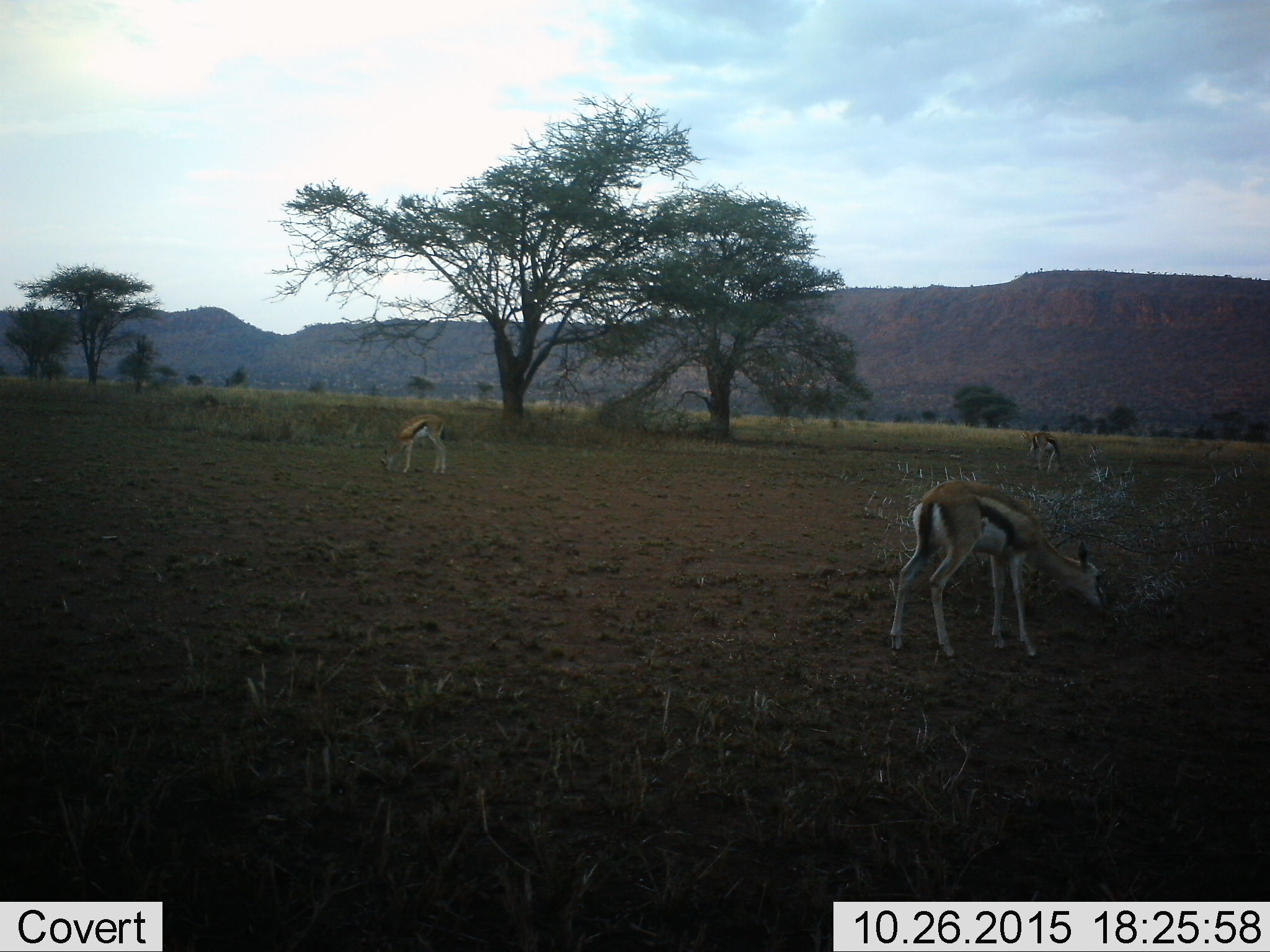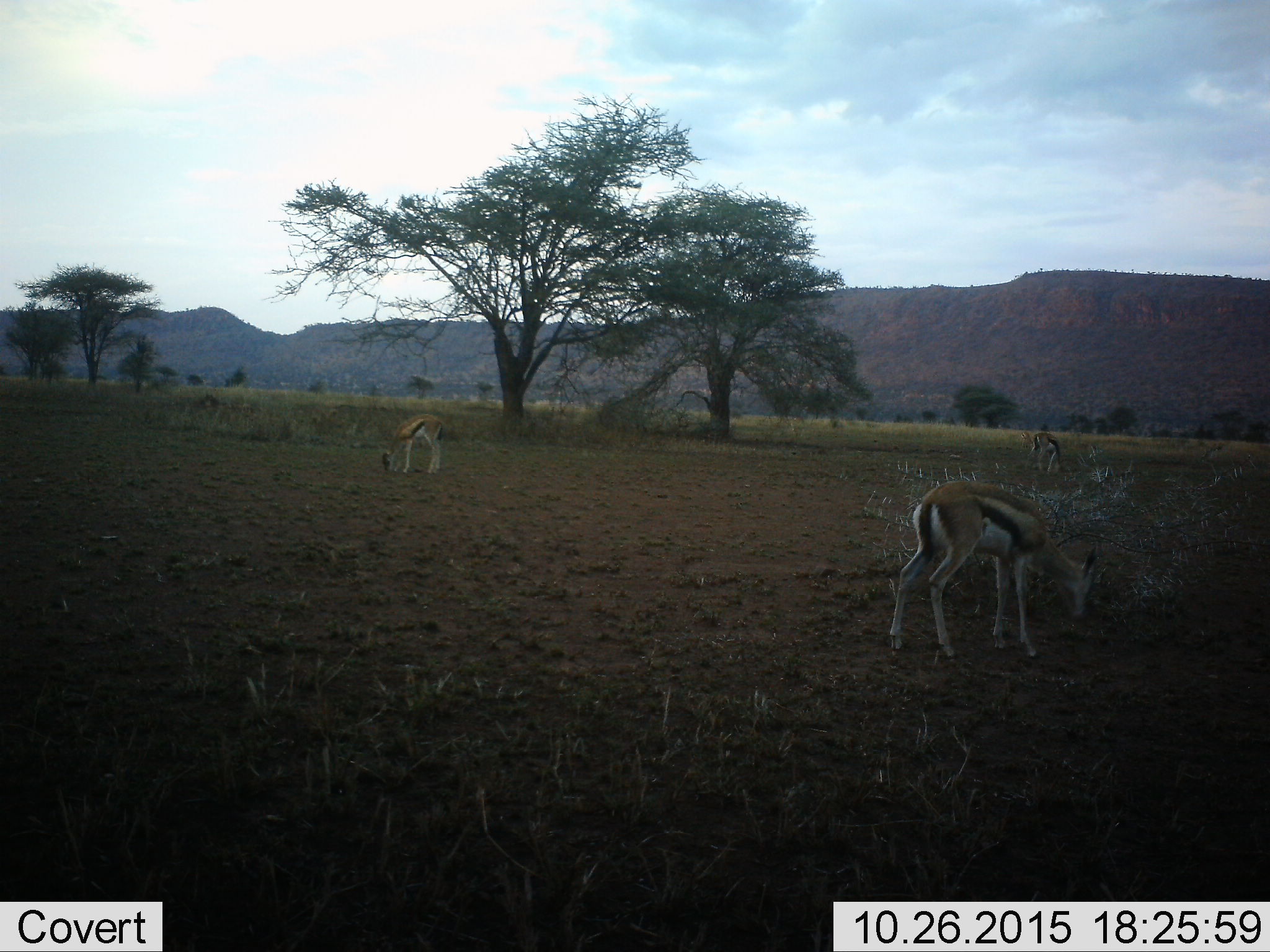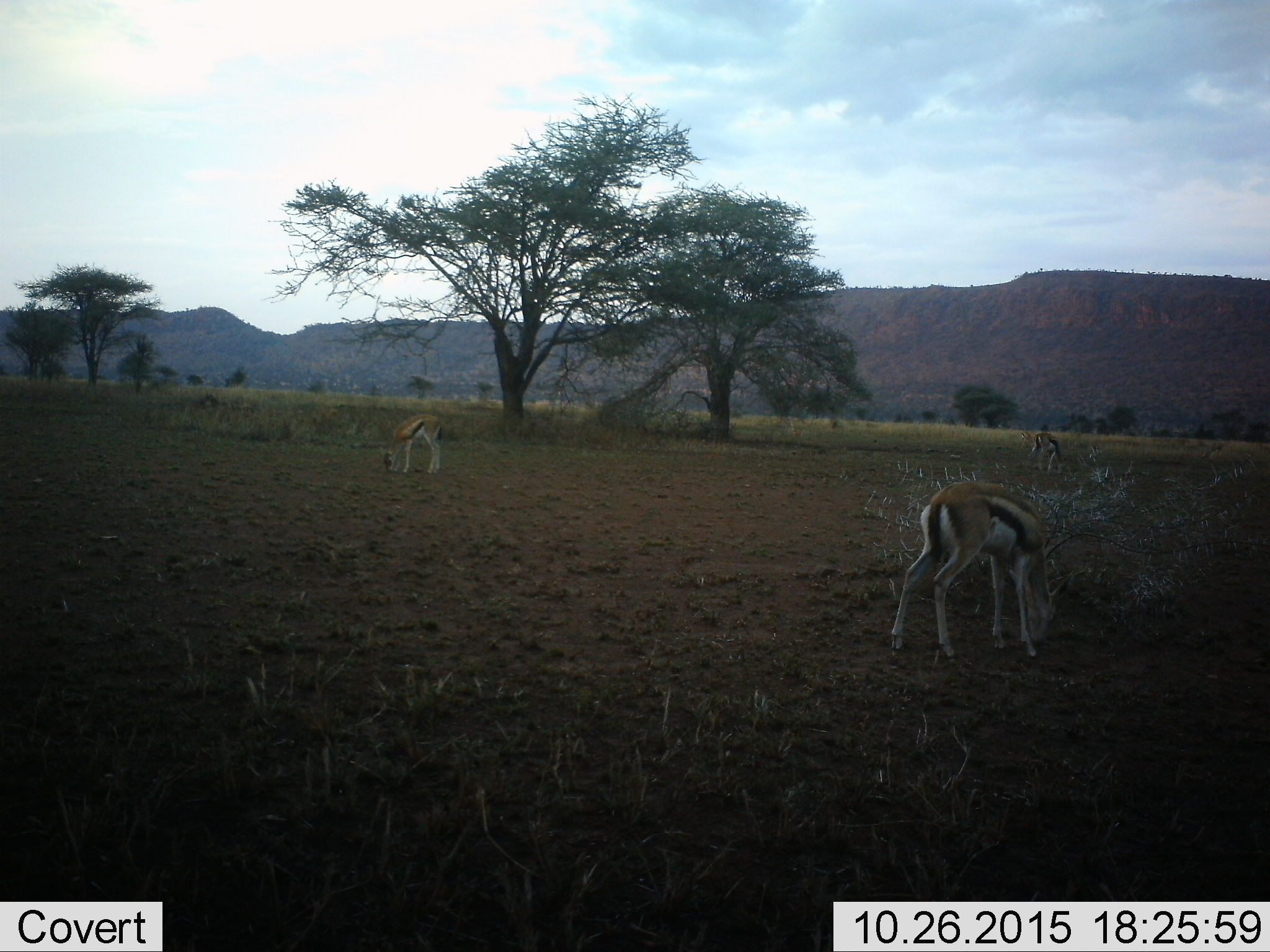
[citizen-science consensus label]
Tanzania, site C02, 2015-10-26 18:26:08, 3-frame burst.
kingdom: Animalia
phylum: Chordata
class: Mammalia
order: Artiodactyla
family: Bovidae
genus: Eudorcas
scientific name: Eudorcas thomsonii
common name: thomson's gazelle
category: gazellethomsons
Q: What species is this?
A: Gazellethomsons (thomson's gazelle) (Eudorcas thomsonii).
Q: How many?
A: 3.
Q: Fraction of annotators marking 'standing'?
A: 26%.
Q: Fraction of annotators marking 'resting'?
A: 0%.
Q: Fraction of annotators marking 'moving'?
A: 0%.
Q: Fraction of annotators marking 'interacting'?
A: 0%.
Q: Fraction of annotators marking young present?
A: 21%.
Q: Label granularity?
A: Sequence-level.